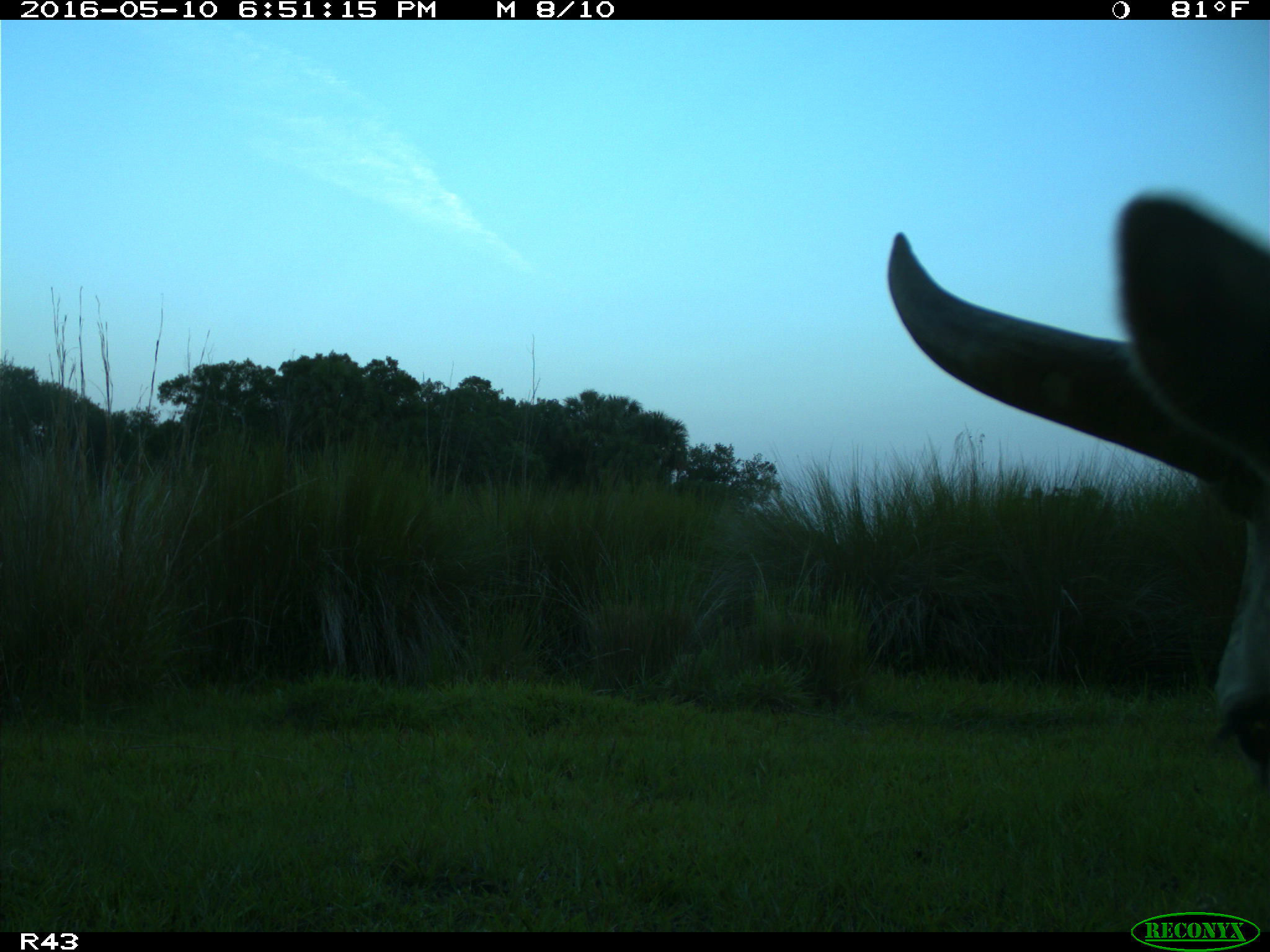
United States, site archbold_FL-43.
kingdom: Animalia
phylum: Chordata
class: Mammalia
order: Artiodactyla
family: Bovidae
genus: Bos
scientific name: Bos taurus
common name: domestic cow